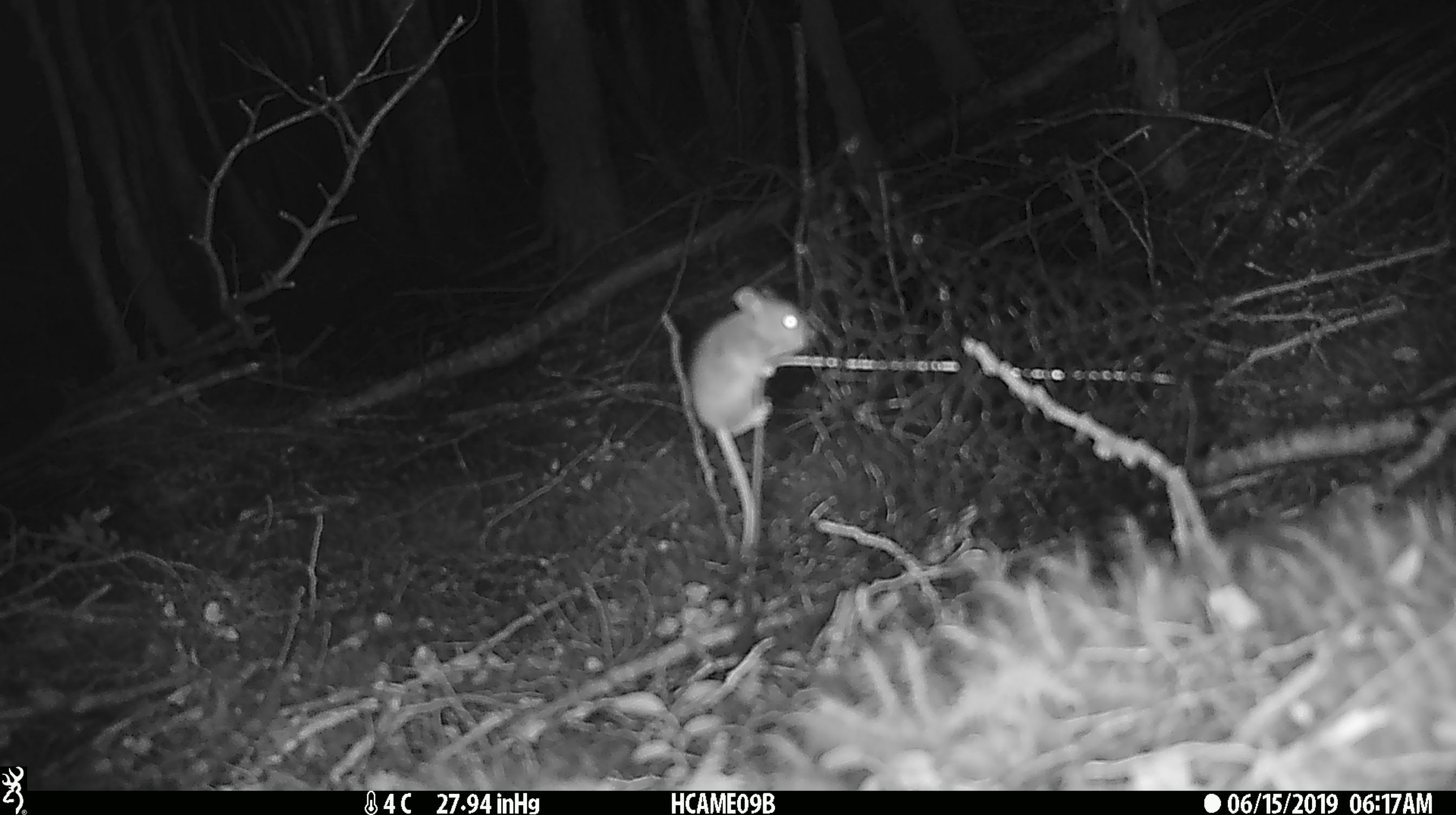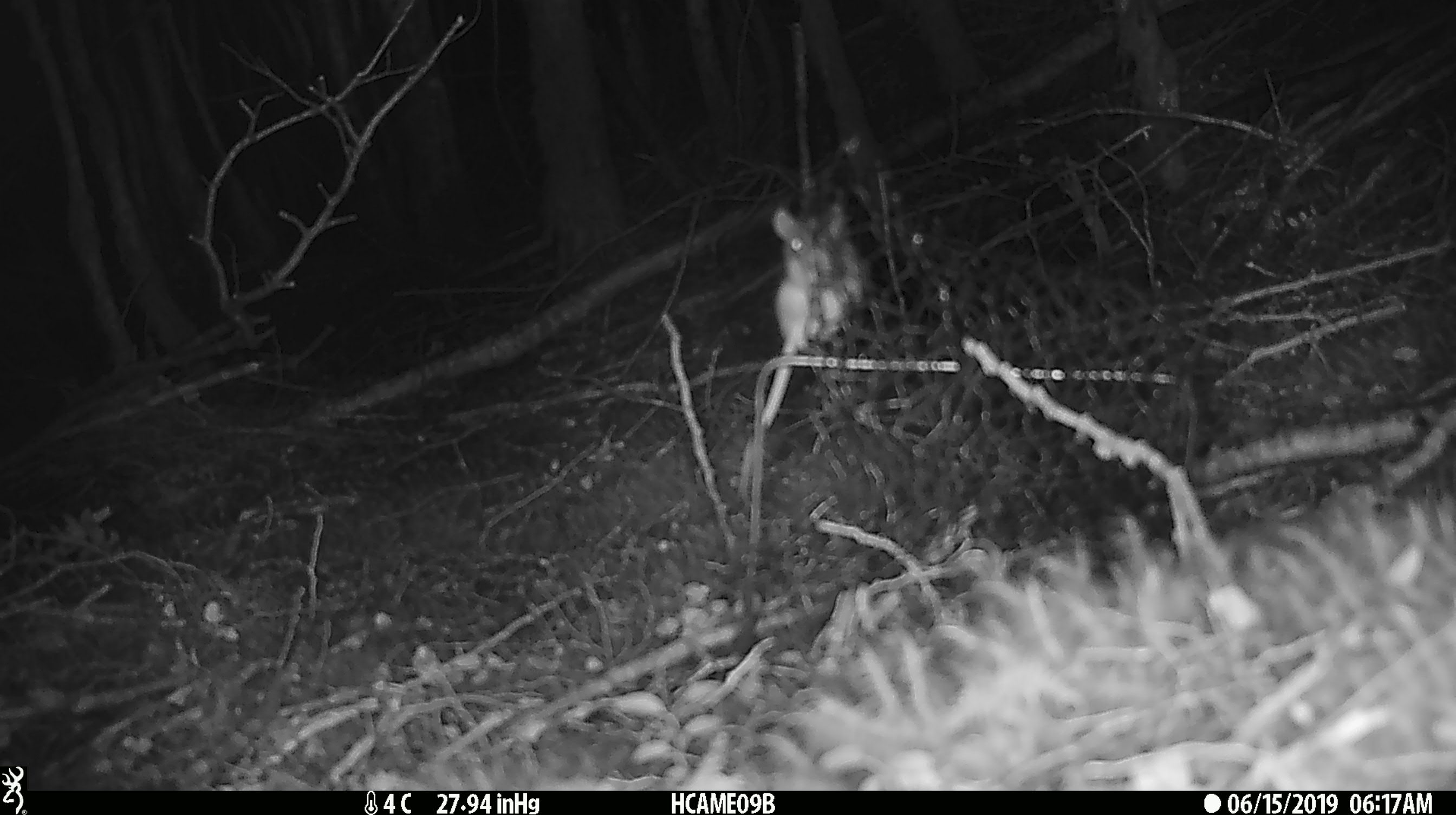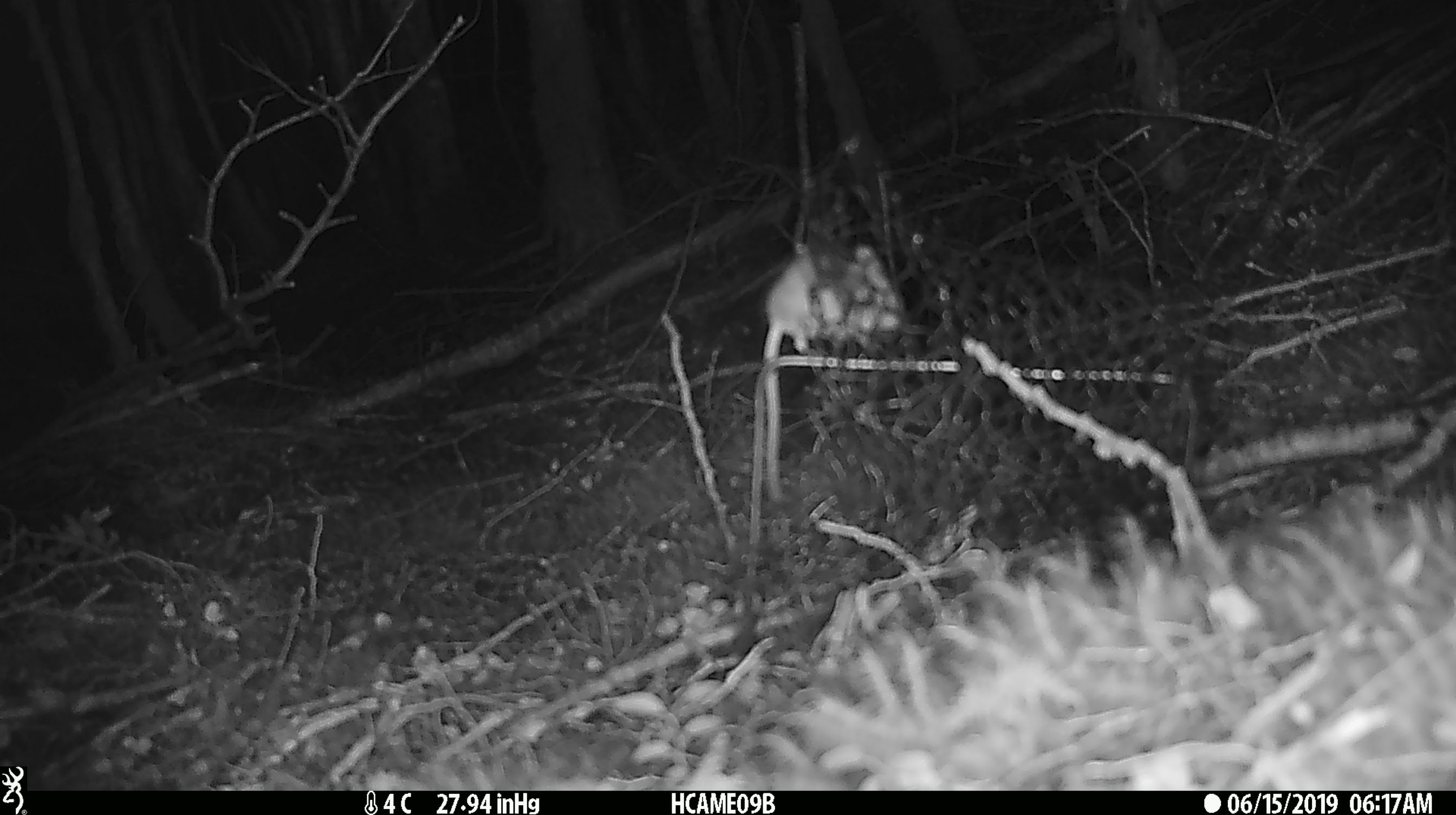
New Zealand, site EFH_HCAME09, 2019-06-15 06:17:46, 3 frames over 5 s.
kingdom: Animalia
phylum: Chordata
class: Mammalia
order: Rodentia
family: Muridae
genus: Mus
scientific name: Mus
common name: mouse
Mouse (Mus).